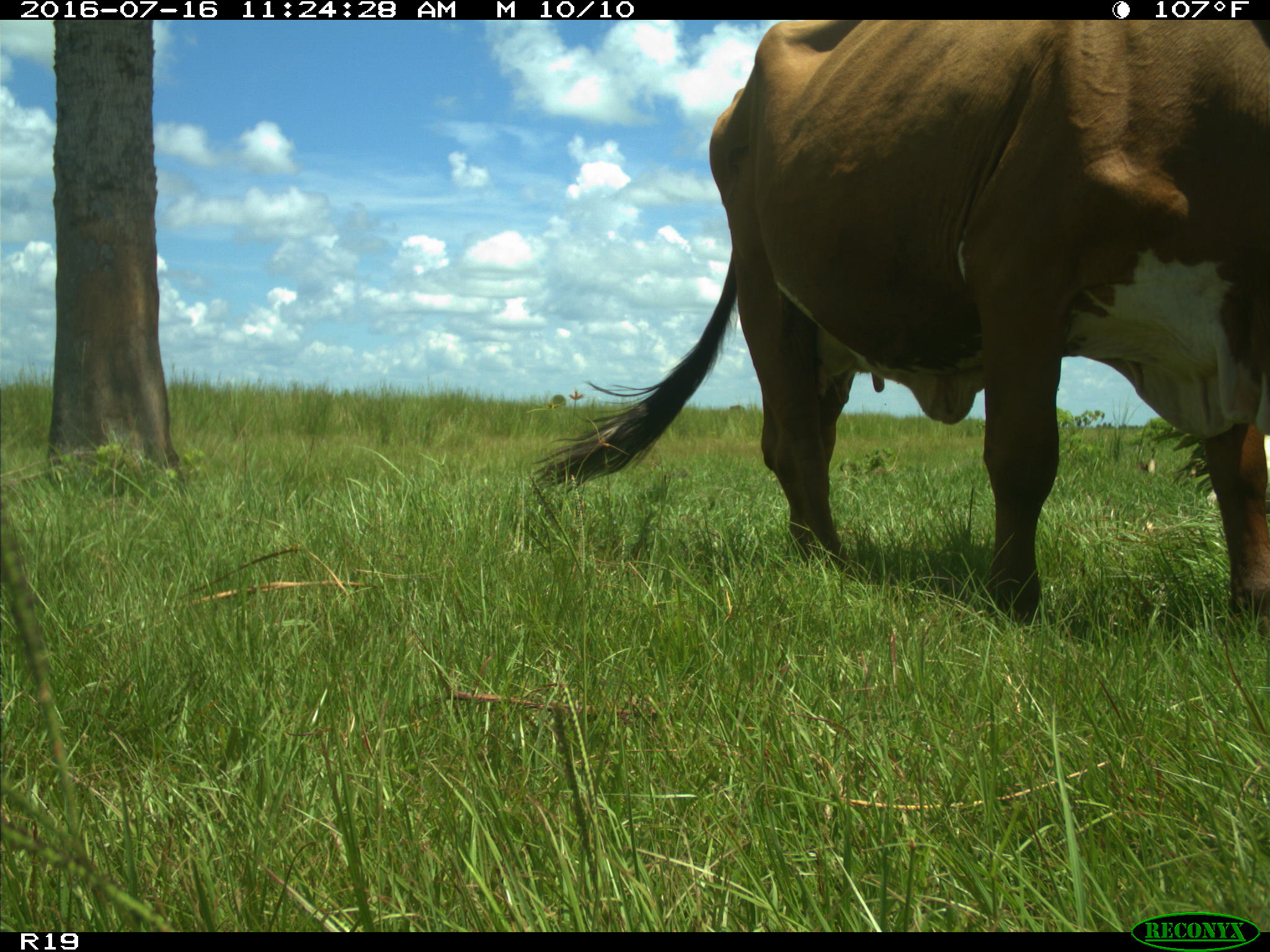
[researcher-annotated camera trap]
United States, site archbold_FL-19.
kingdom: Animalia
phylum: Chordata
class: Mammalia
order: Artiodactyla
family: Bovidae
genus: Bos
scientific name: Bos taurus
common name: domestic cow